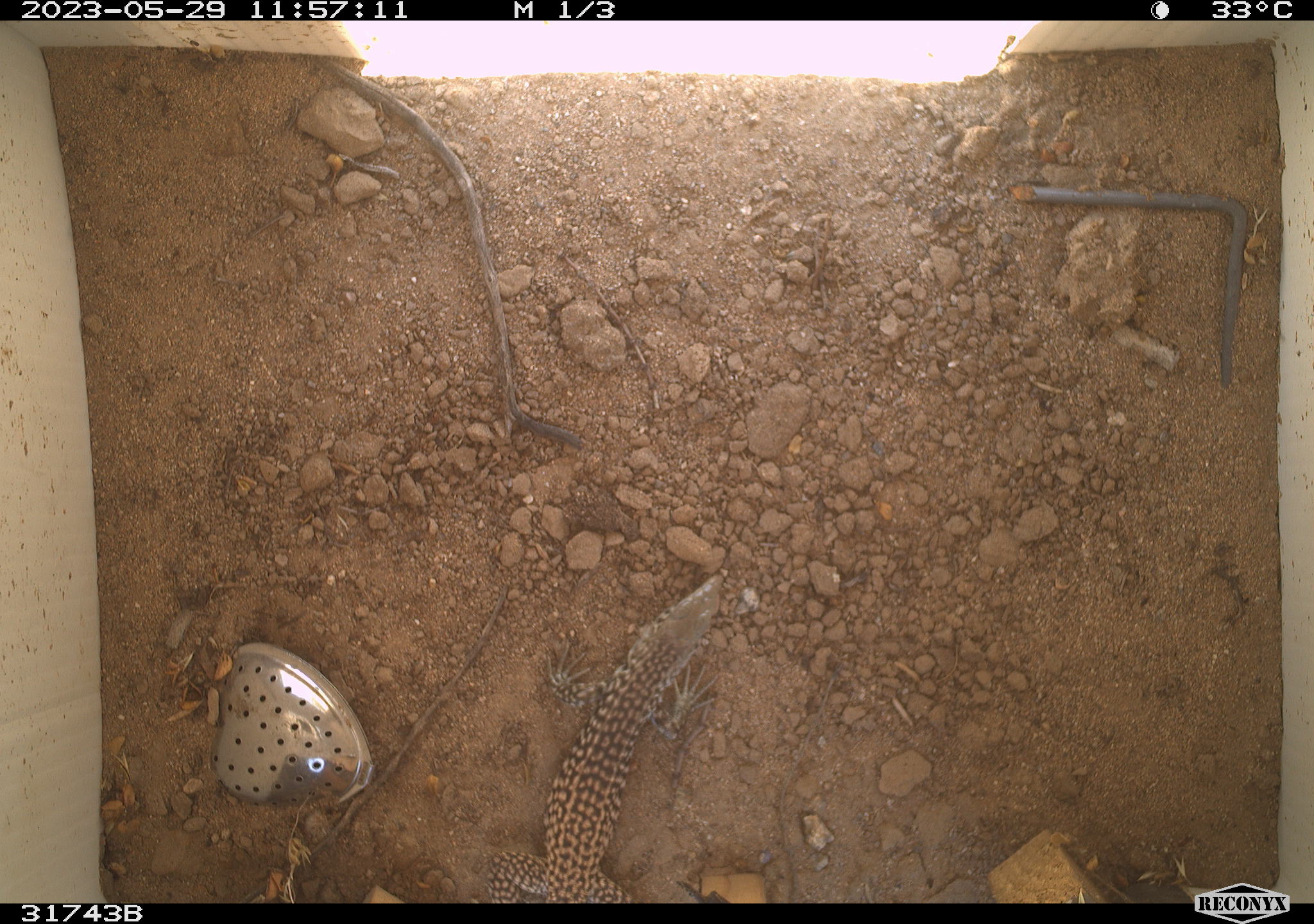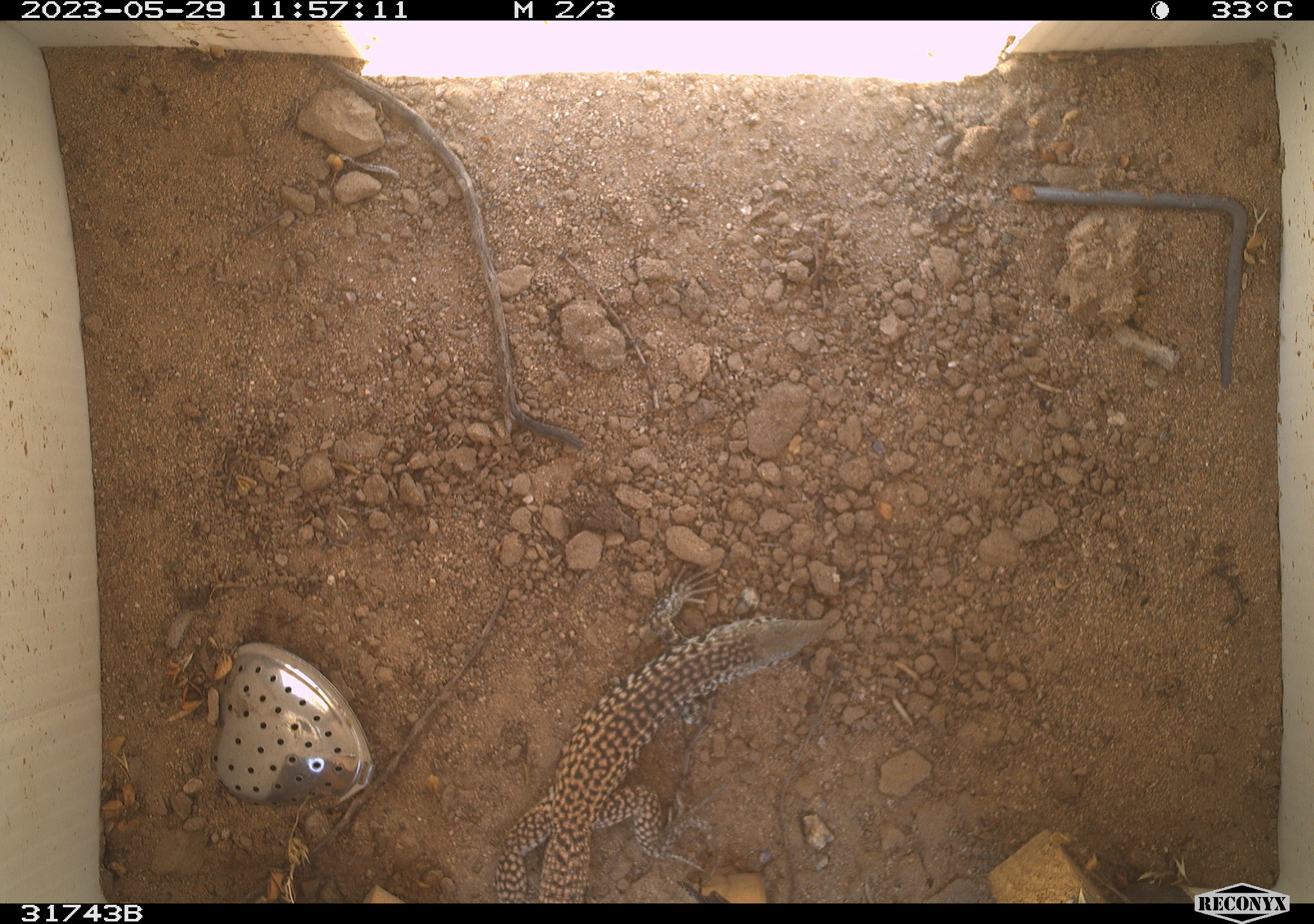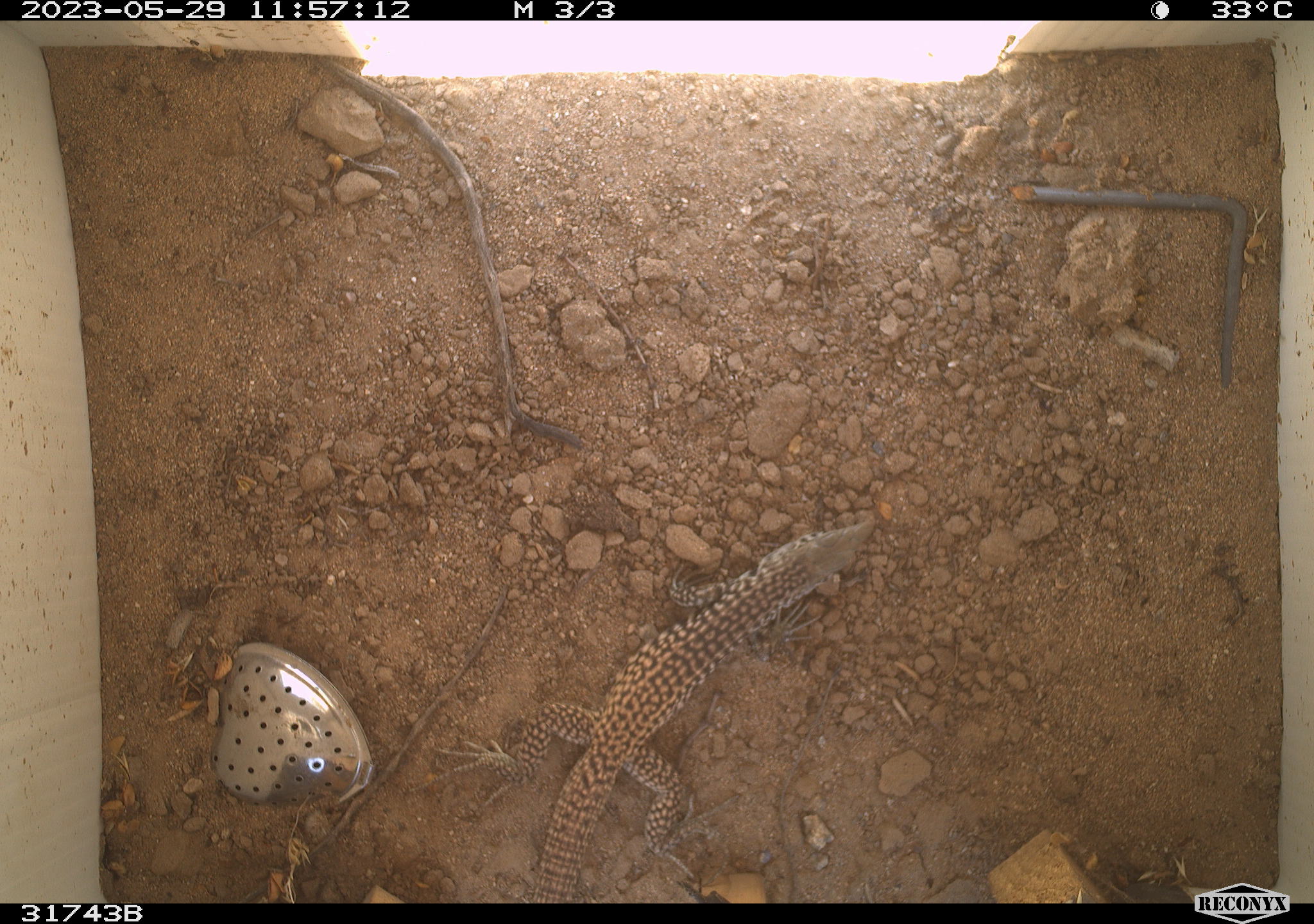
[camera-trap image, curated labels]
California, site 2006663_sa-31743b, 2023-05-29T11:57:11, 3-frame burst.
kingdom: Animalia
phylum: Chordata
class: Reptilia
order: Squamata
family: Teiidae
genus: Aspidoscelis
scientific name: Aspidoscelis tigris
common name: western whiptail